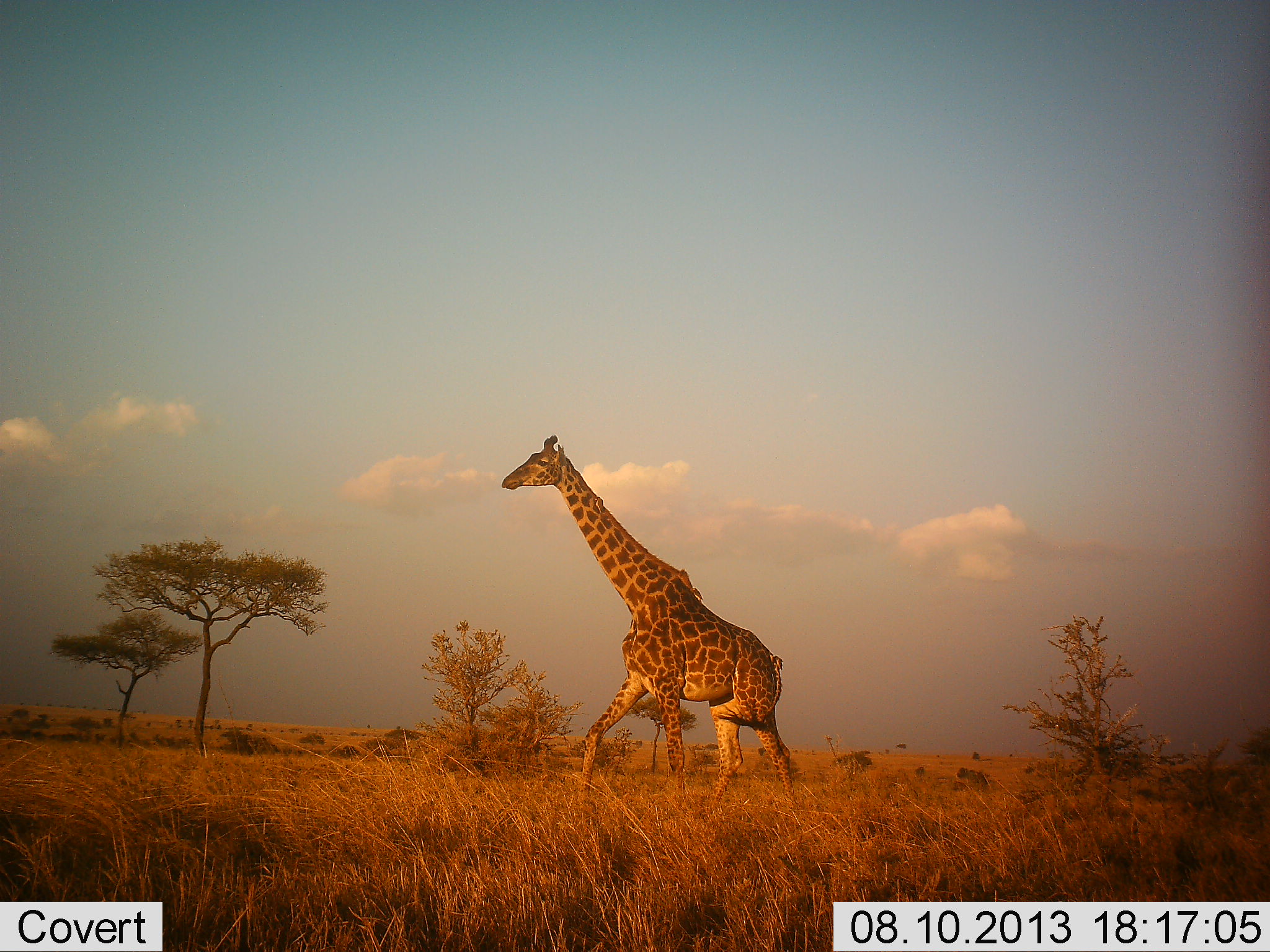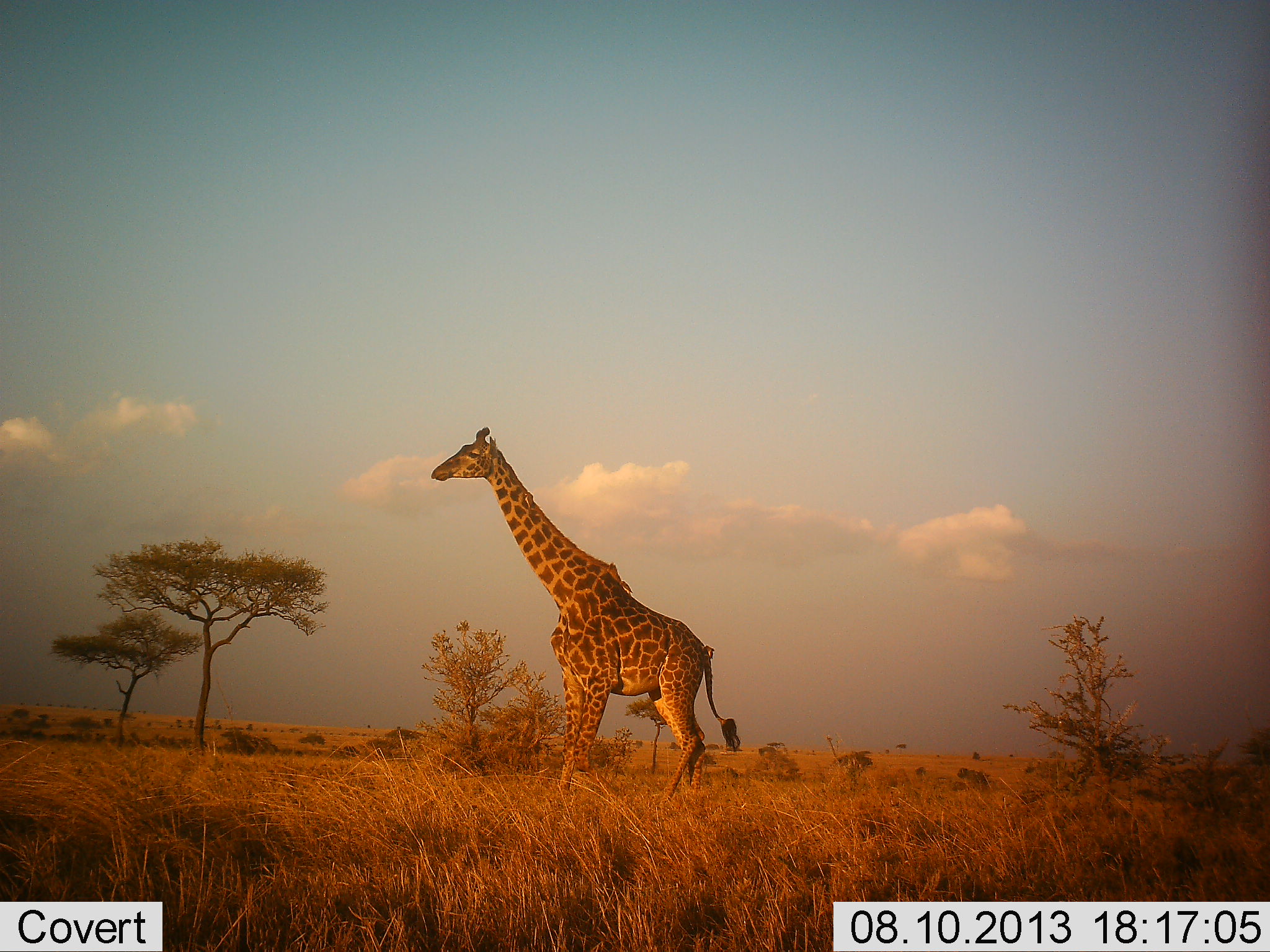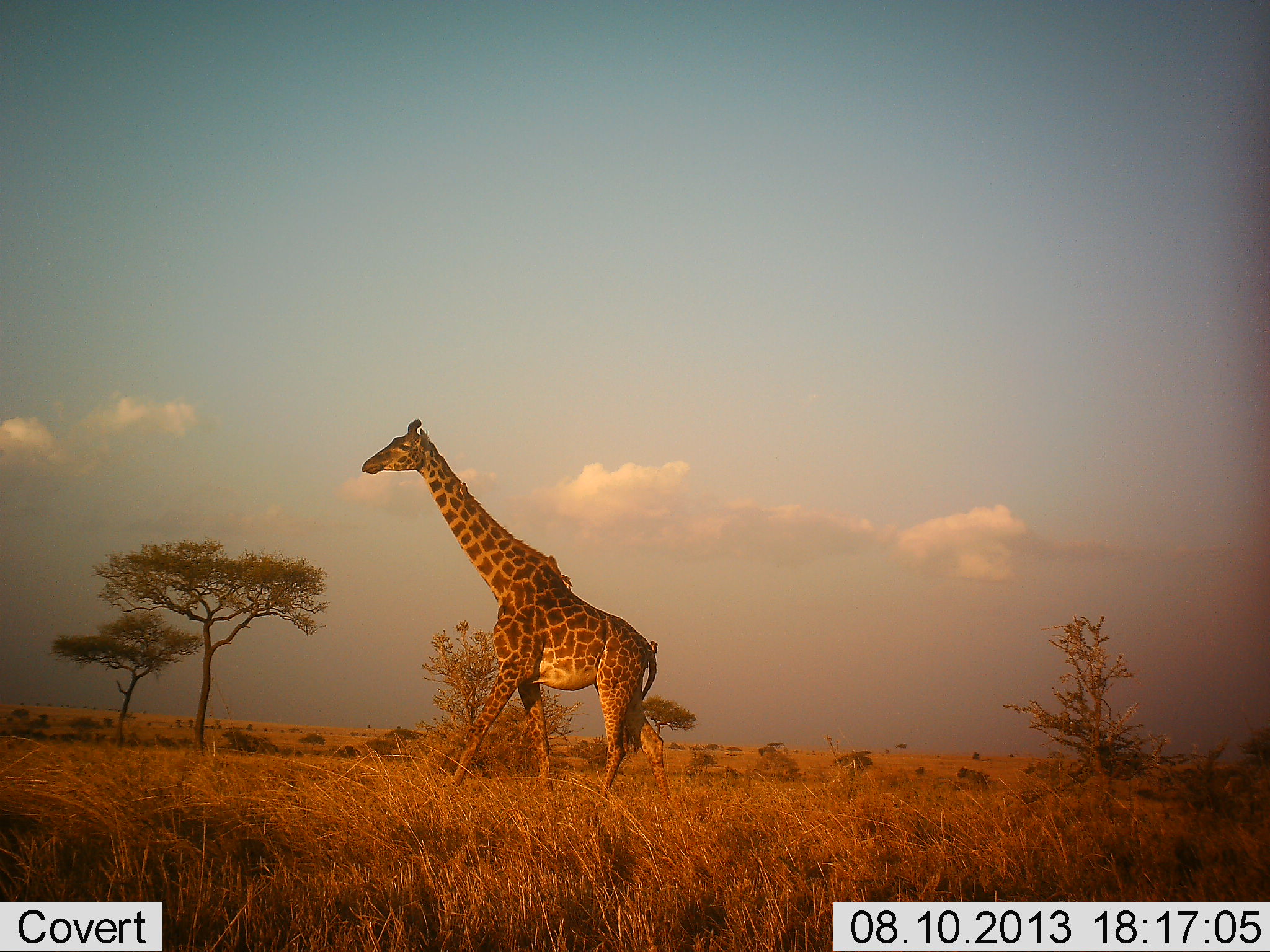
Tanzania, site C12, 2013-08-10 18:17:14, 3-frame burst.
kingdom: Animalia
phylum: Chordata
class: Mammalia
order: Artiodactyla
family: Giraffidae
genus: Giraffa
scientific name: Giraffa camelopardalis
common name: giraffe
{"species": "giraffe (Giraffa camelopardalis)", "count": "1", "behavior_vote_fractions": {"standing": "17%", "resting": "0%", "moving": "87%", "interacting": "0%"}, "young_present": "0%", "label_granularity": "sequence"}